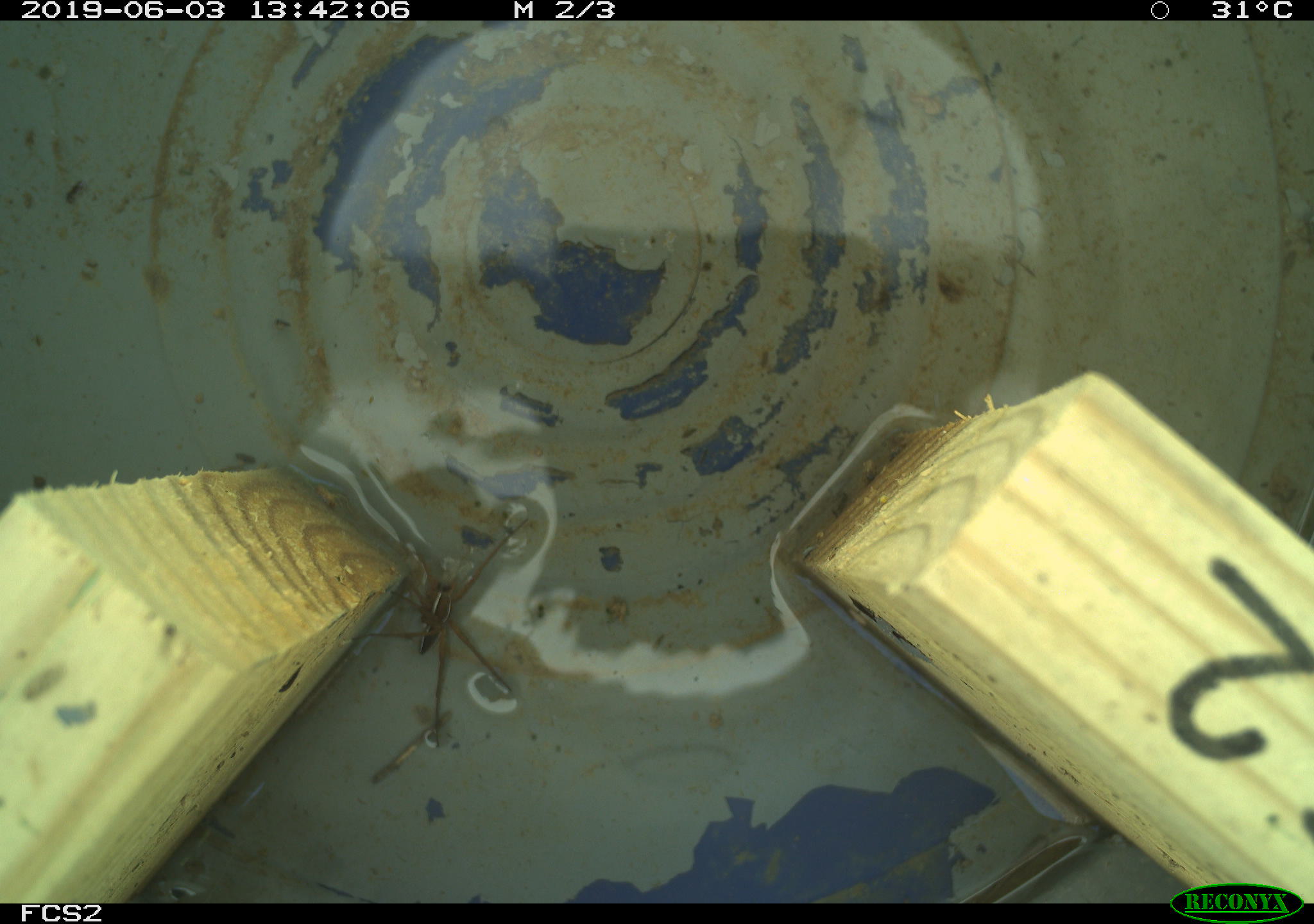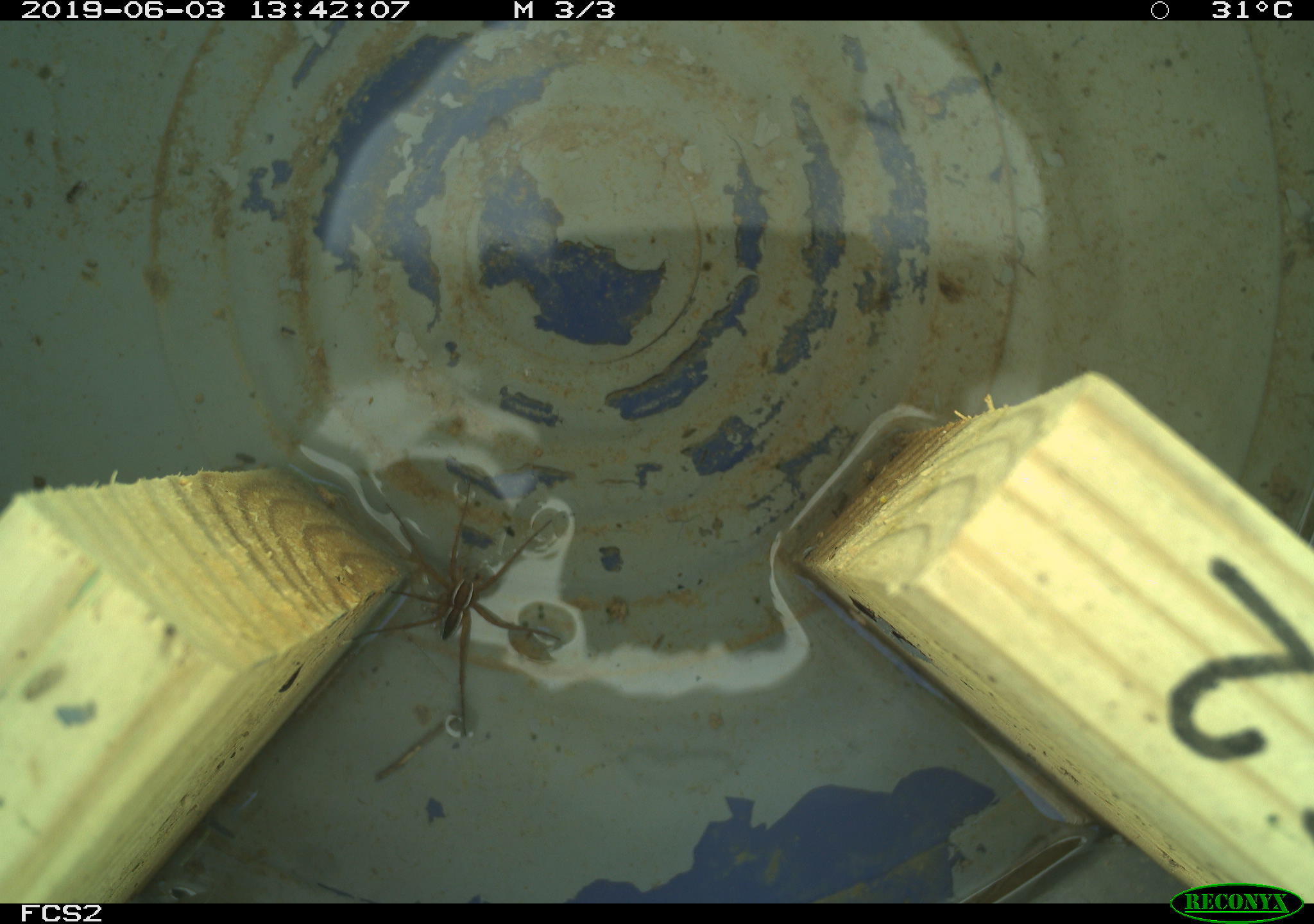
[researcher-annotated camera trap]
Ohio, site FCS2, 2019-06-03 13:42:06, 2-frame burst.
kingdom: Animalia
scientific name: Animalia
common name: animal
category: invertebrate